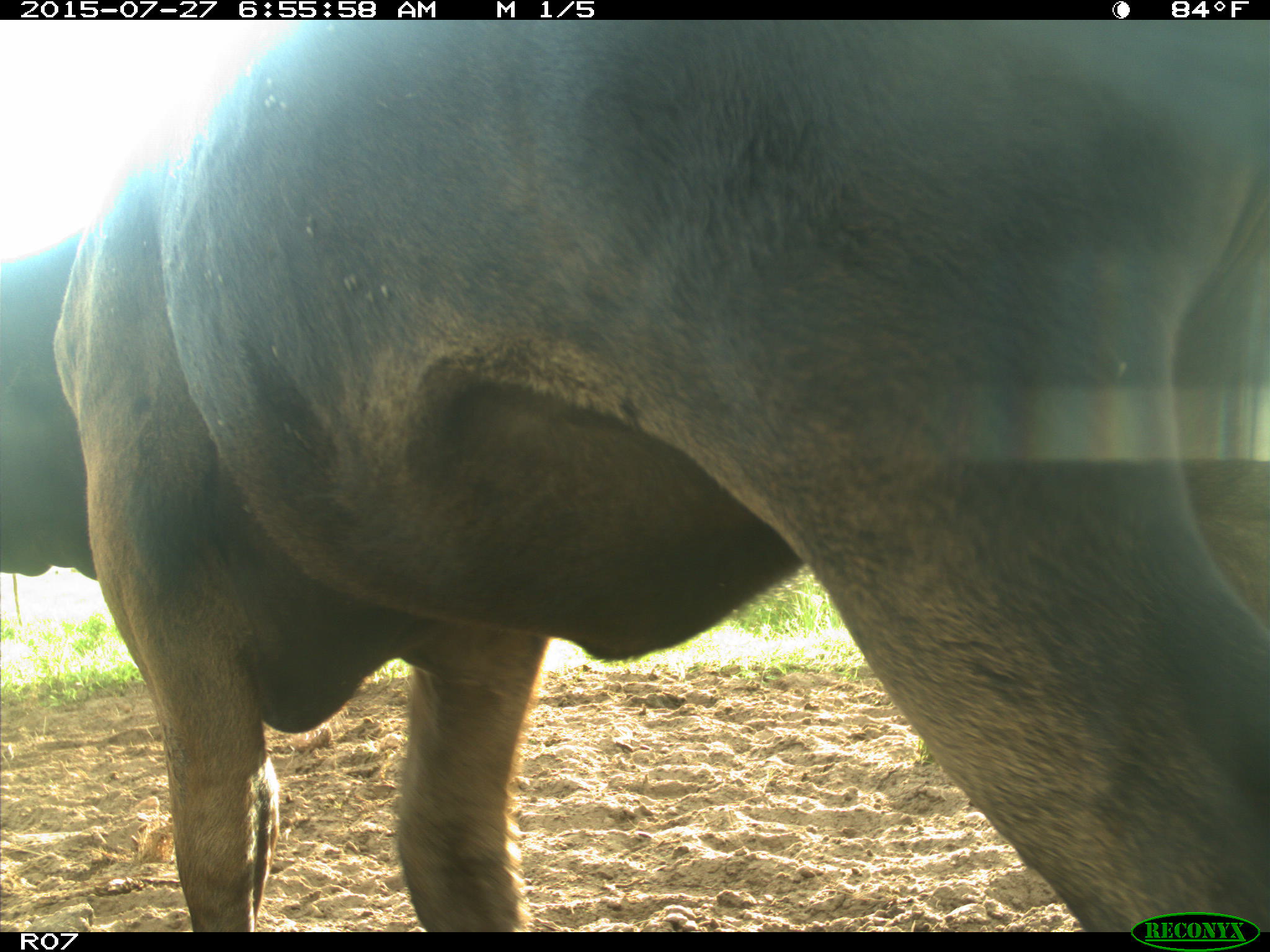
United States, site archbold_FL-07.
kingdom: Animalia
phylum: Chordata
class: Mammalia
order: Artiodactyla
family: Bovidae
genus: Bos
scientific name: Bos taurus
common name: domestic cow